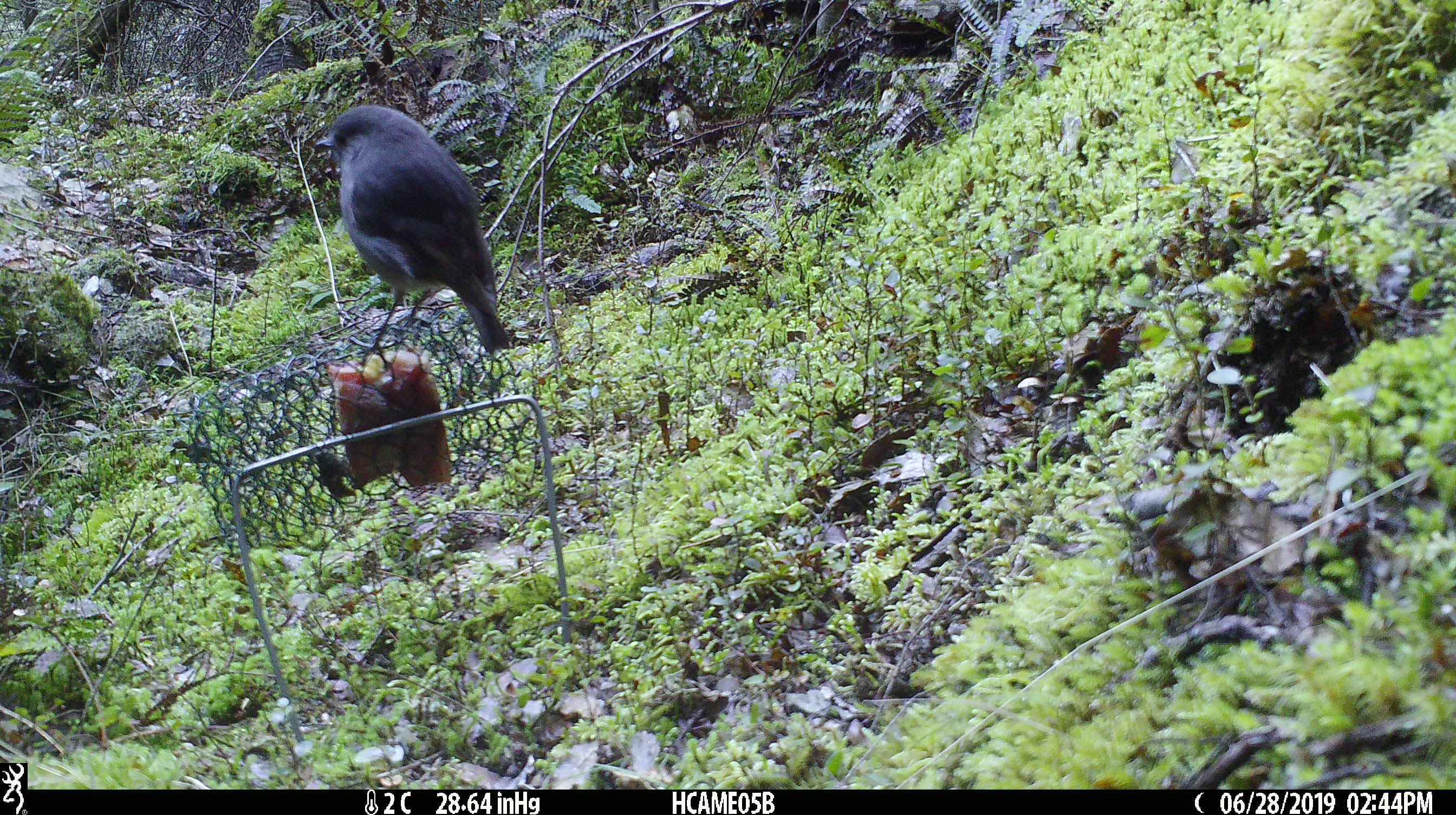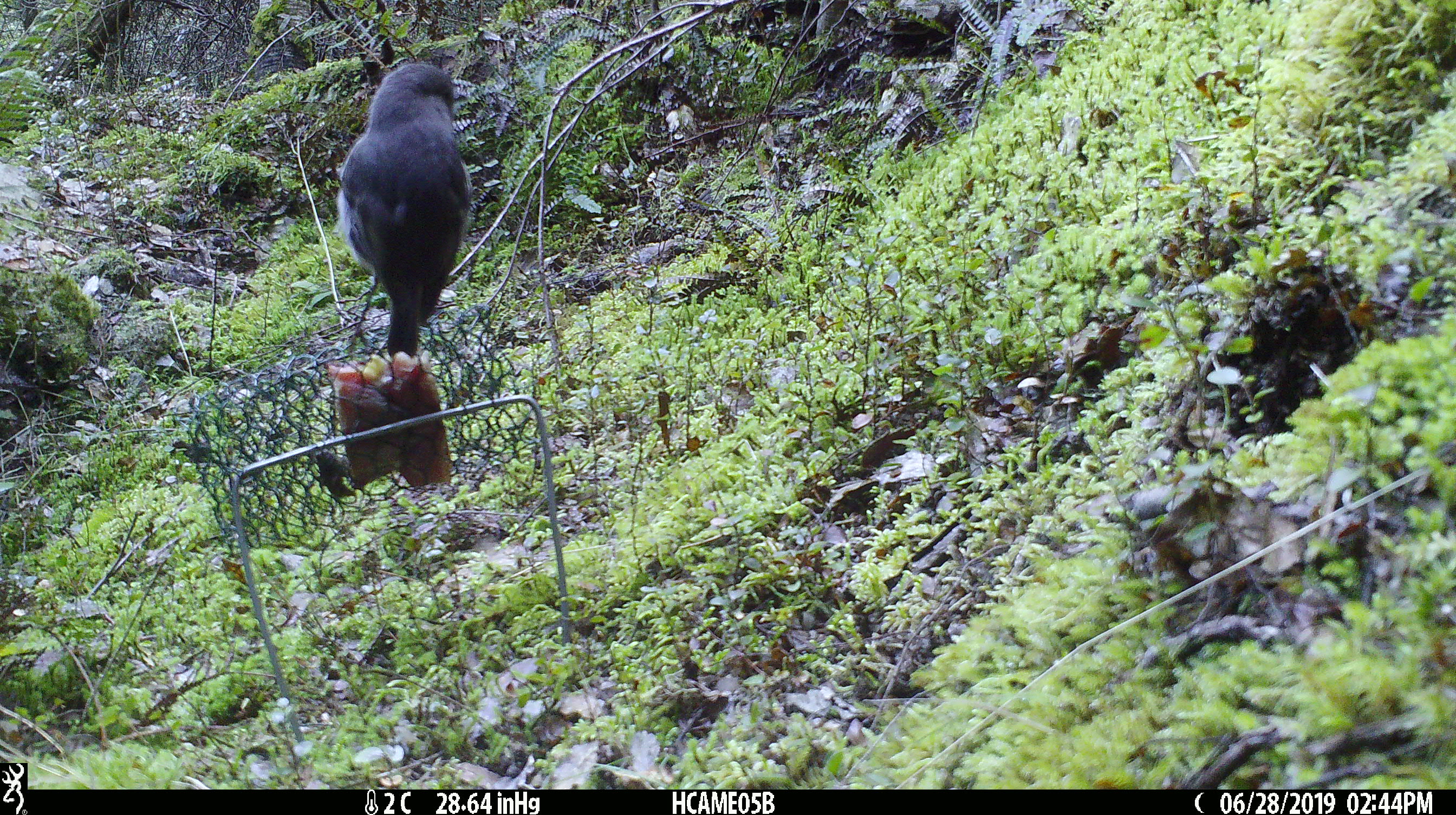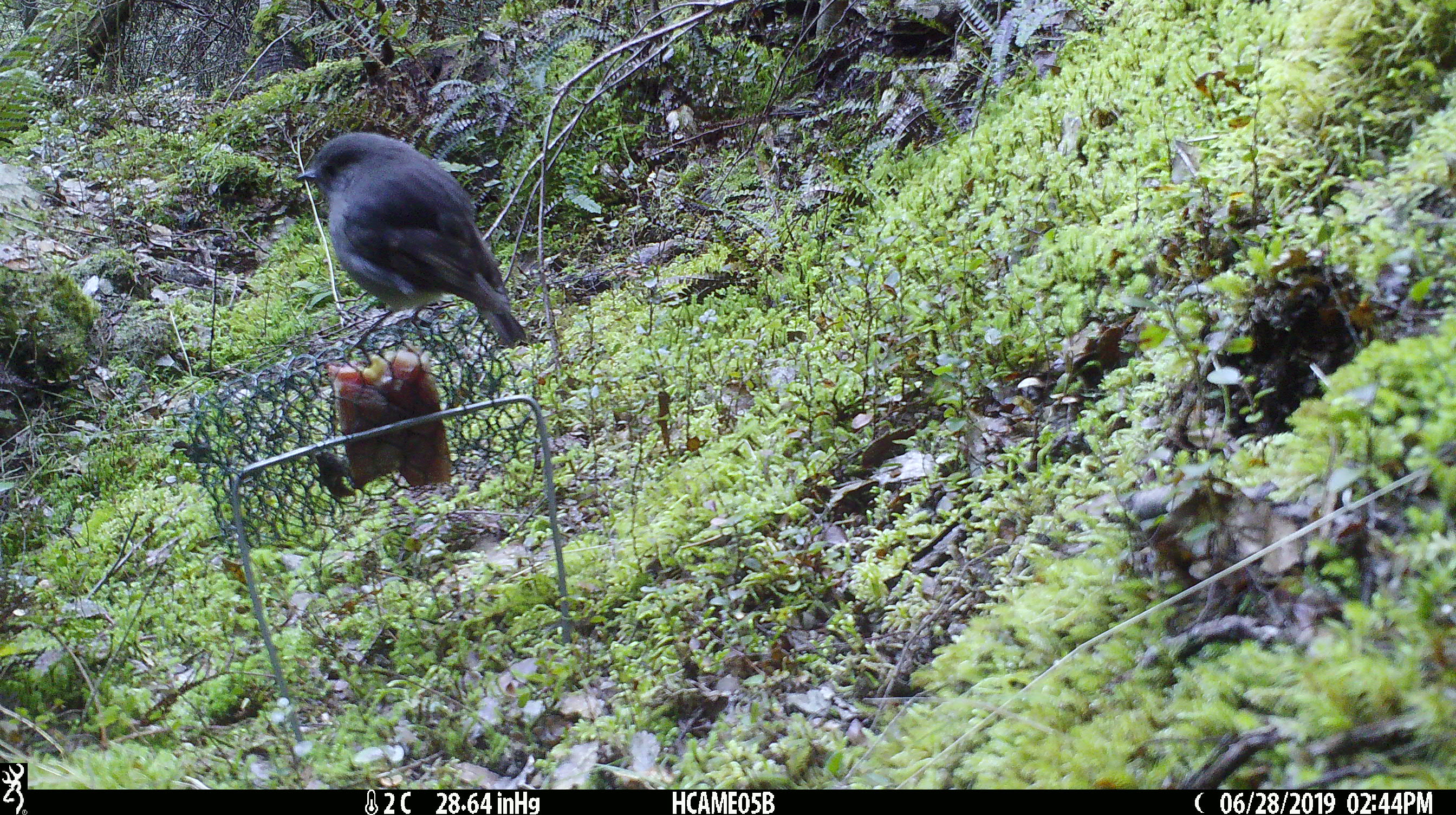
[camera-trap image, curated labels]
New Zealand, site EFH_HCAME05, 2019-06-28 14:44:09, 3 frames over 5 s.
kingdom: Animalia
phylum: Chordata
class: Aves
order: Passeriformes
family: Petroicidae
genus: Petroica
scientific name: Petroica australis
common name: new zealand robin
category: robin